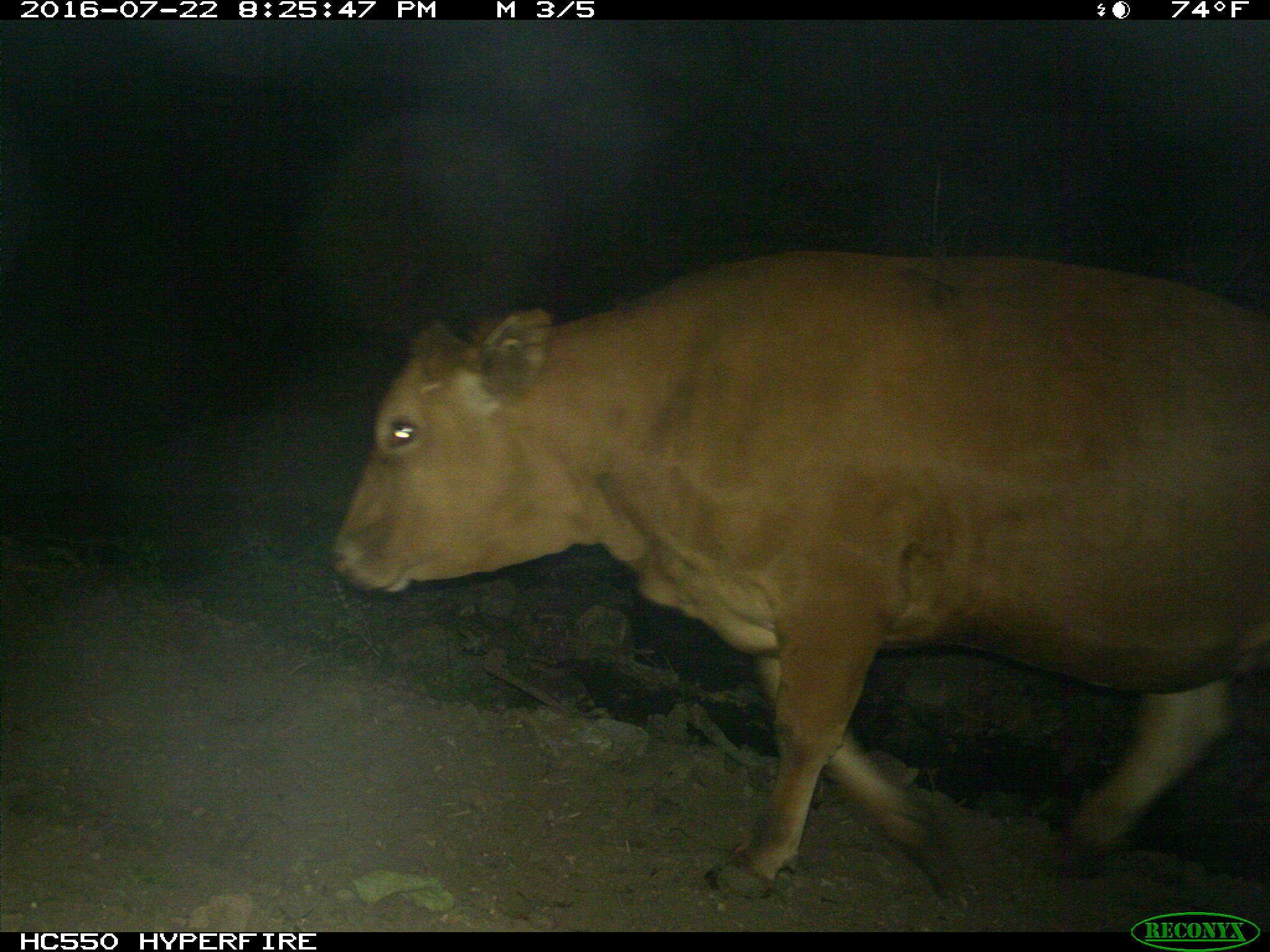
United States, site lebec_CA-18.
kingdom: Animalia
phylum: Chordata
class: Mammalia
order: Artiodactyla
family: Bovidae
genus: Bos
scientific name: Bos taurus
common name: domestic cow